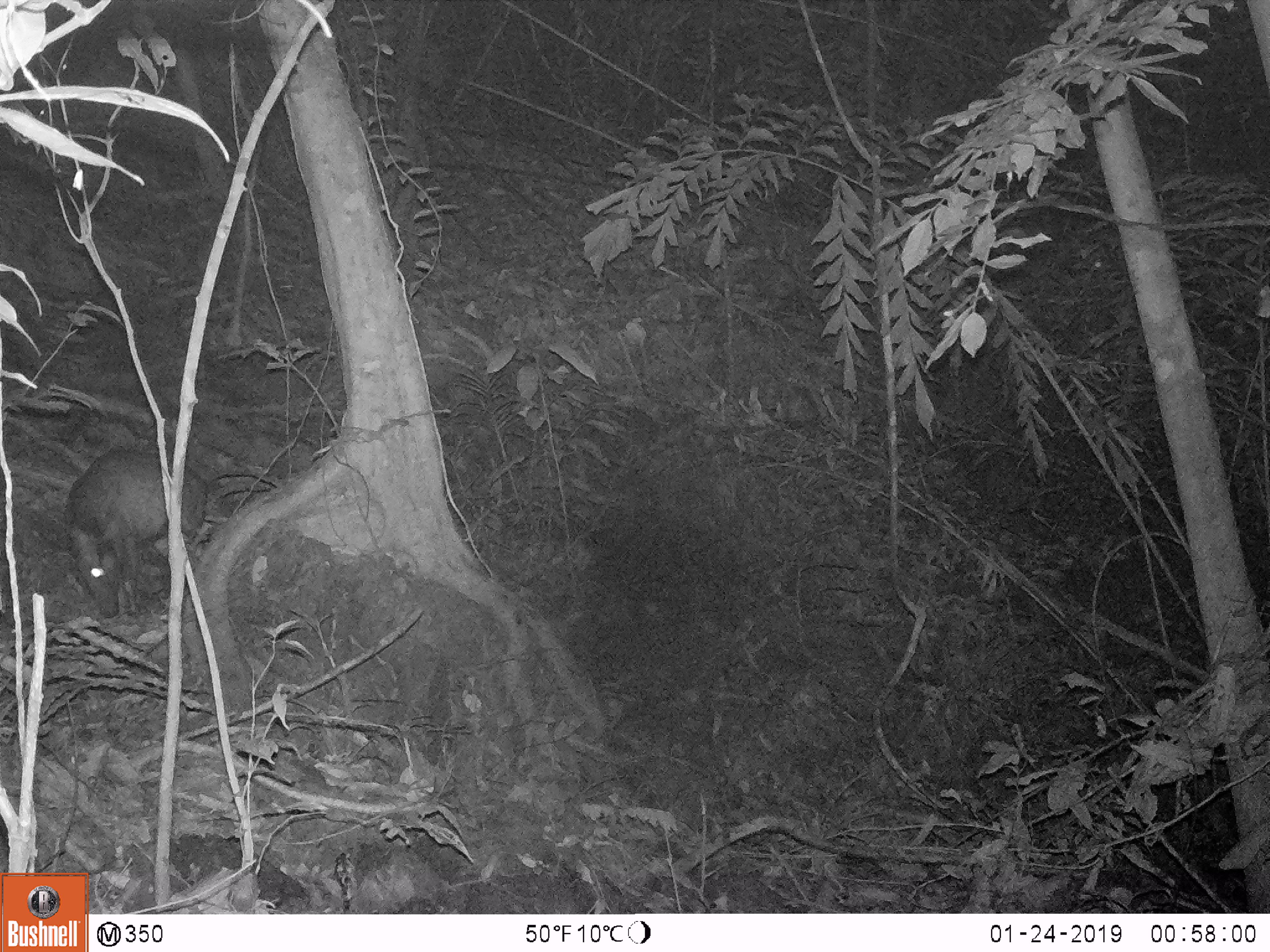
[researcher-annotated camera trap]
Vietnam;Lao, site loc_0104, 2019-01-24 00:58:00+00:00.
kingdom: Animalia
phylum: Chordata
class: Mammalia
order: Artiodactyla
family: Cervidae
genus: Muntiacus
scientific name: Muntiacus rooseveltorum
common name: roosevelt's muntjac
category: roosevelts muntjac group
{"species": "roosevelts muntjac group (roosevelt's muntjac) (Muntiacus rooseveltorum)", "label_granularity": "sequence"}